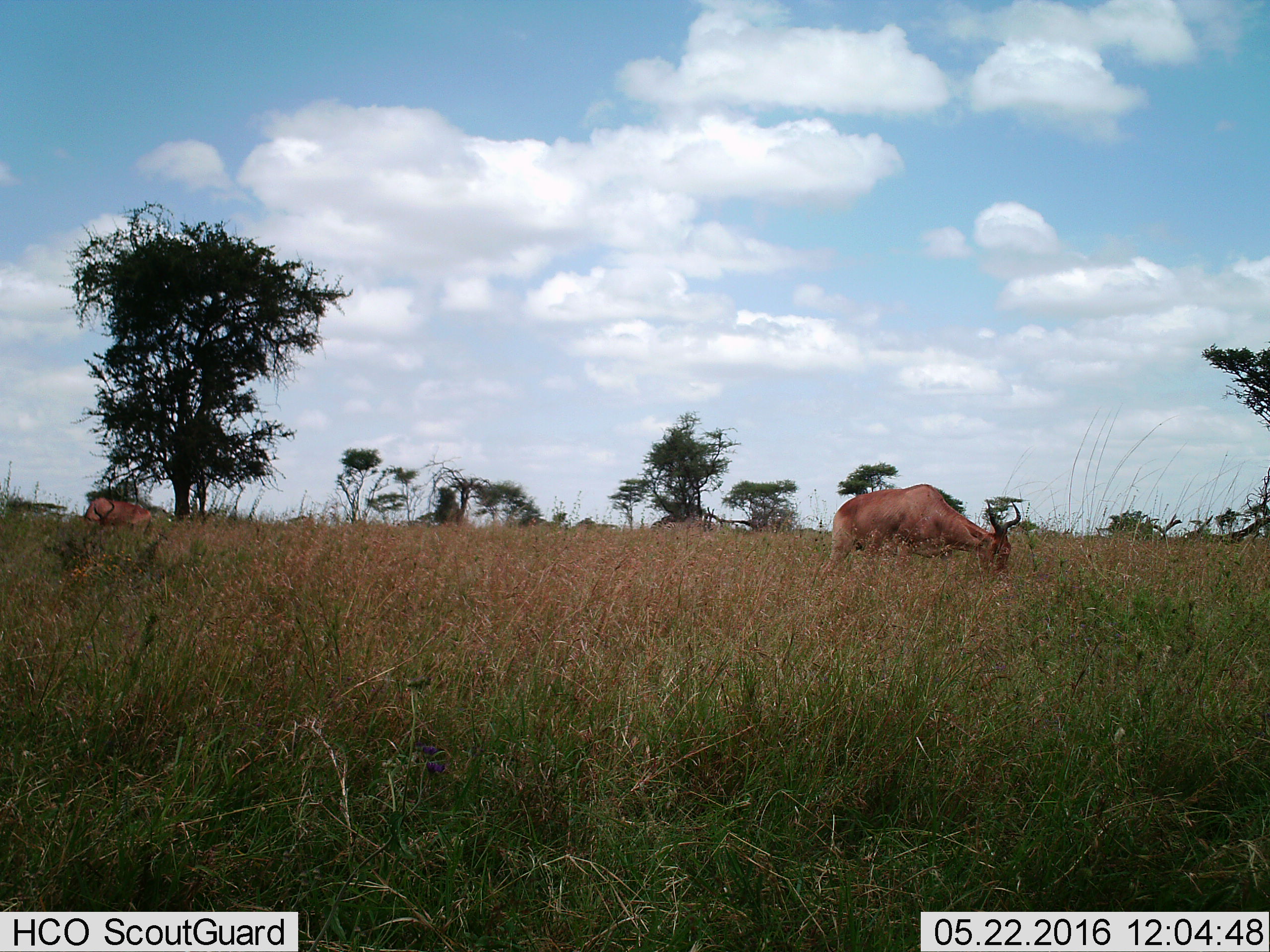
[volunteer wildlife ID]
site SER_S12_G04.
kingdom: Animalia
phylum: Chordata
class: Mammalia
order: Artiodactyla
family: Bovidae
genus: Alcelaphus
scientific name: Alcelaphus buselaphus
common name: hartebeest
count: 2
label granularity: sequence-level